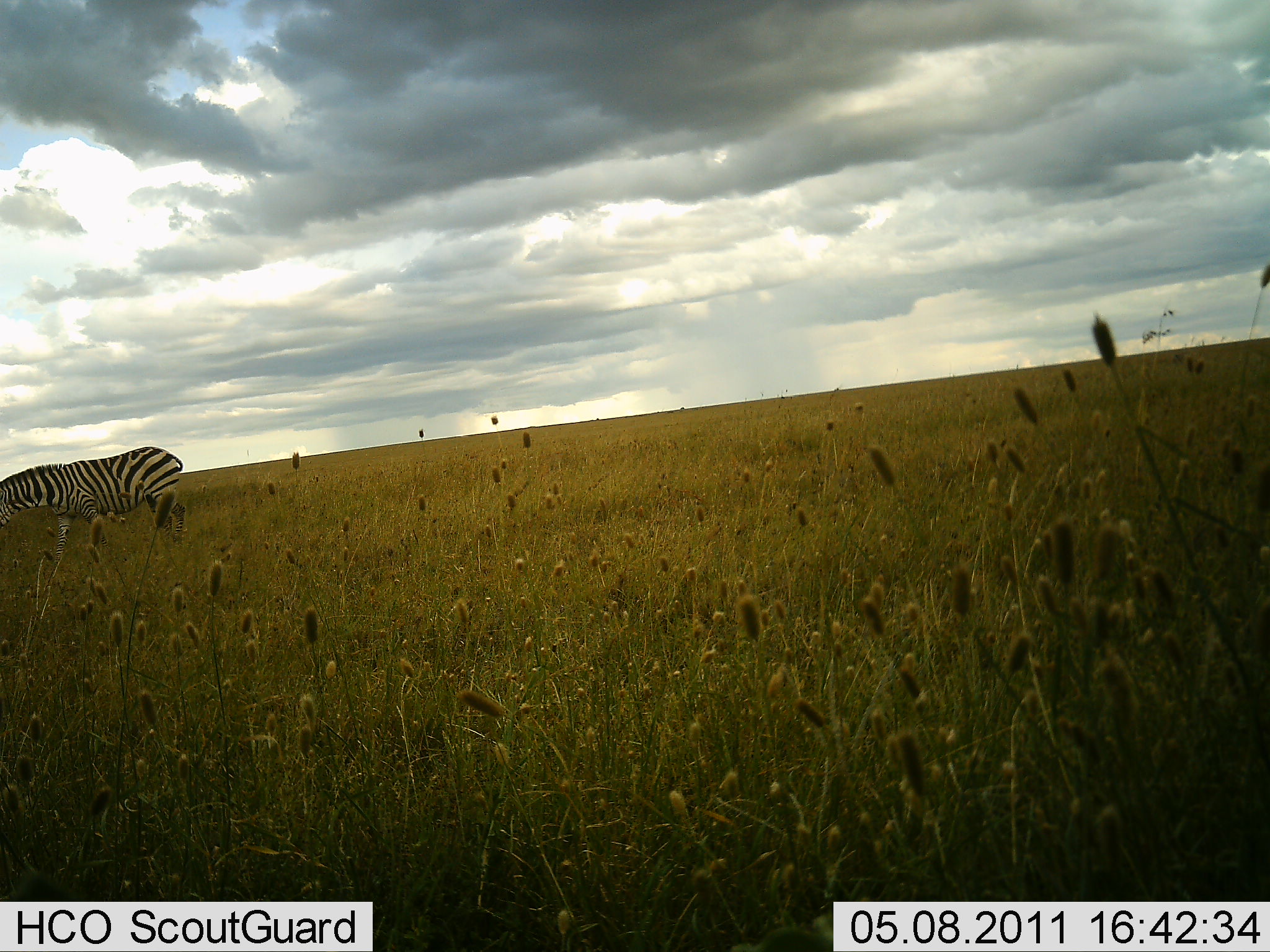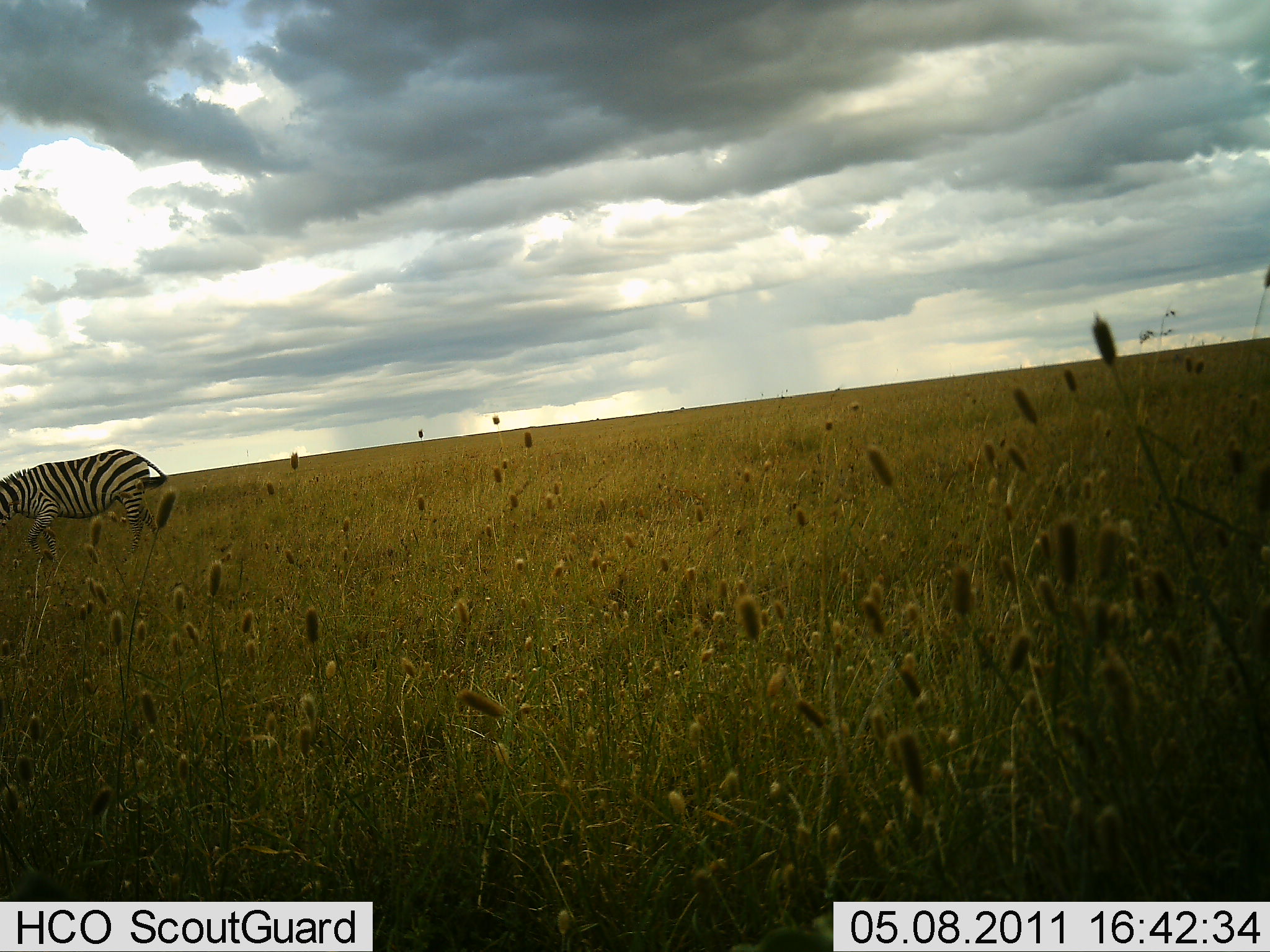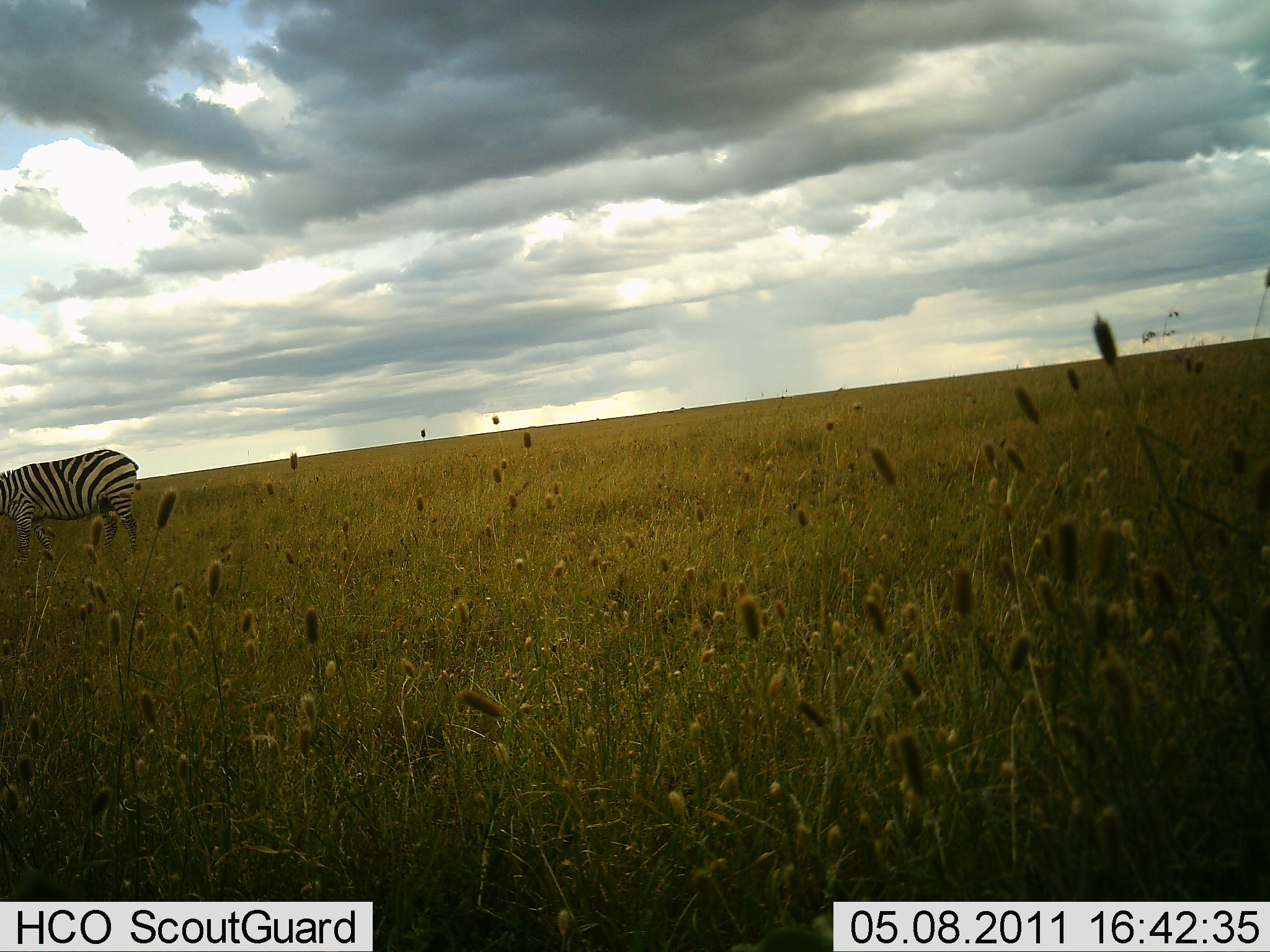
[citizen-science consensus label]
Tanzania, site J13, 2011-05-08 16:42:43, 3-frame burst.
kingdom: Animalia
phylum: Chordata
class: Mammalia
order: Perissodactyla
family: Equidae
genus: Equus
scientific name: Equus quagga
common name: plains zebra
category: zebra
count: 1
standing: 10%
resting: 0%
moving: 80%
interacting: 0%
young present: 0%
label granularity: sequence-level